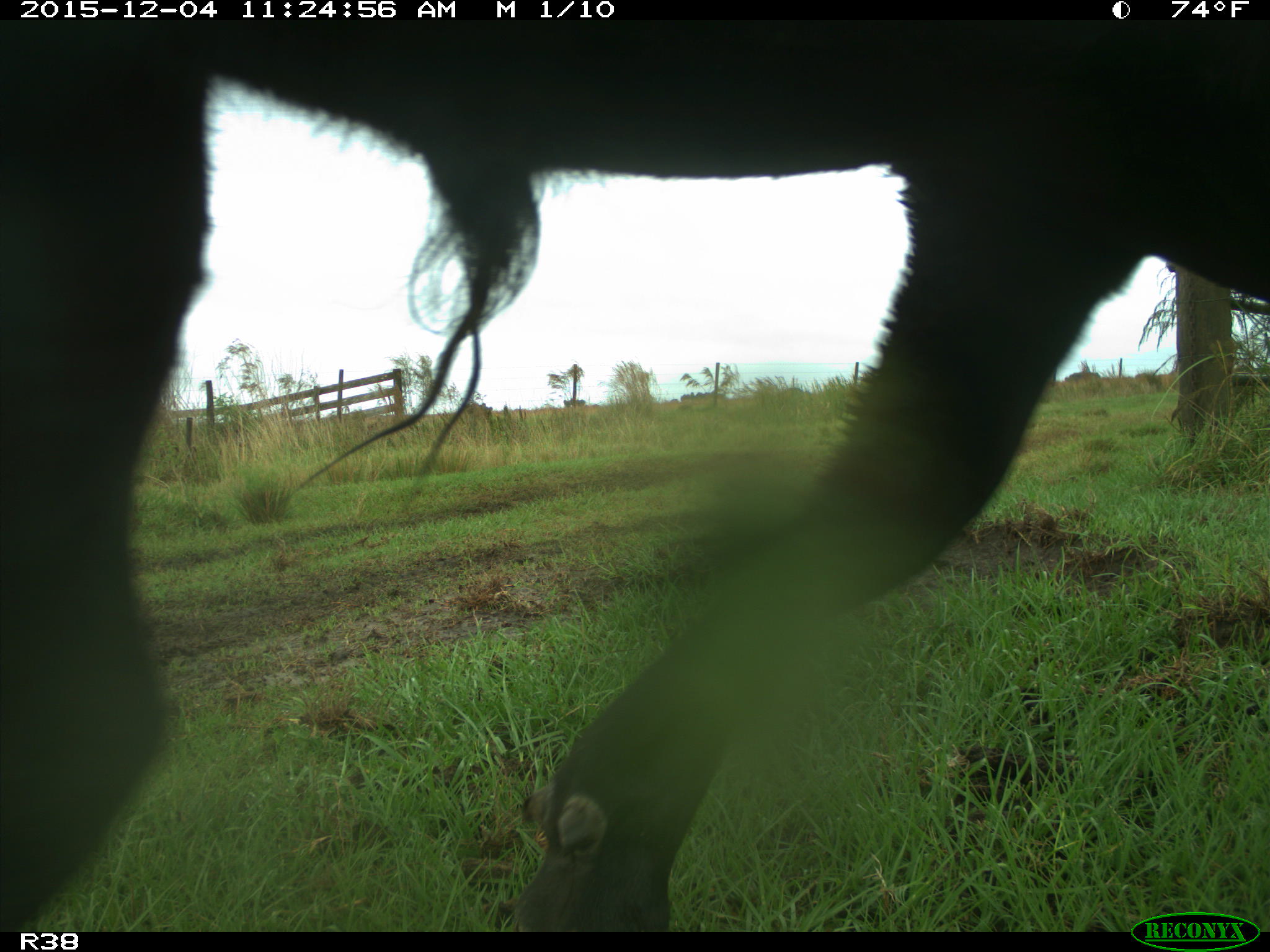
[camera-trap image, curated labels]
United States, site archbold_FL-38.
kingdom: Animalia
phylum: Chordata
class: Mammalia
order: Artiodactyla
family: Bovidae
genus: Bos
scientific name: Bos taurus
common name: domestic cow